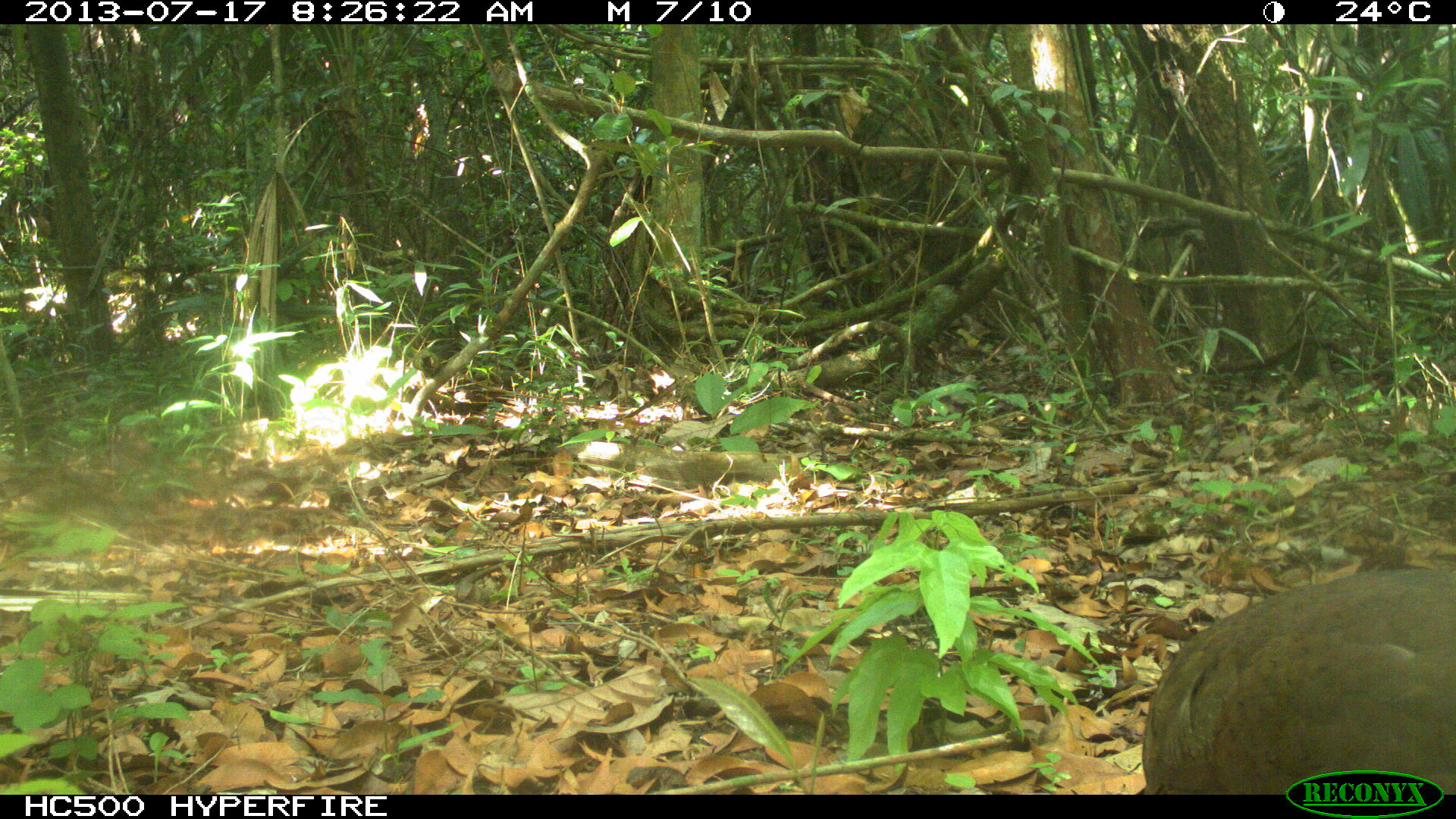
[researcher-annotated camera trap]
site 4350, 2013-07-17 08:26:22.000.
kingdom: Animalia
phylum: Chordata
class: Aves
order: Tinamiformes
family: Tinamidae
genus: Tinamus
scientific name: Tinamus major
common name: great tinamou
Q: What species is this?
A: Tinamus major (great tinamou).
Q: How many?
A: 1.